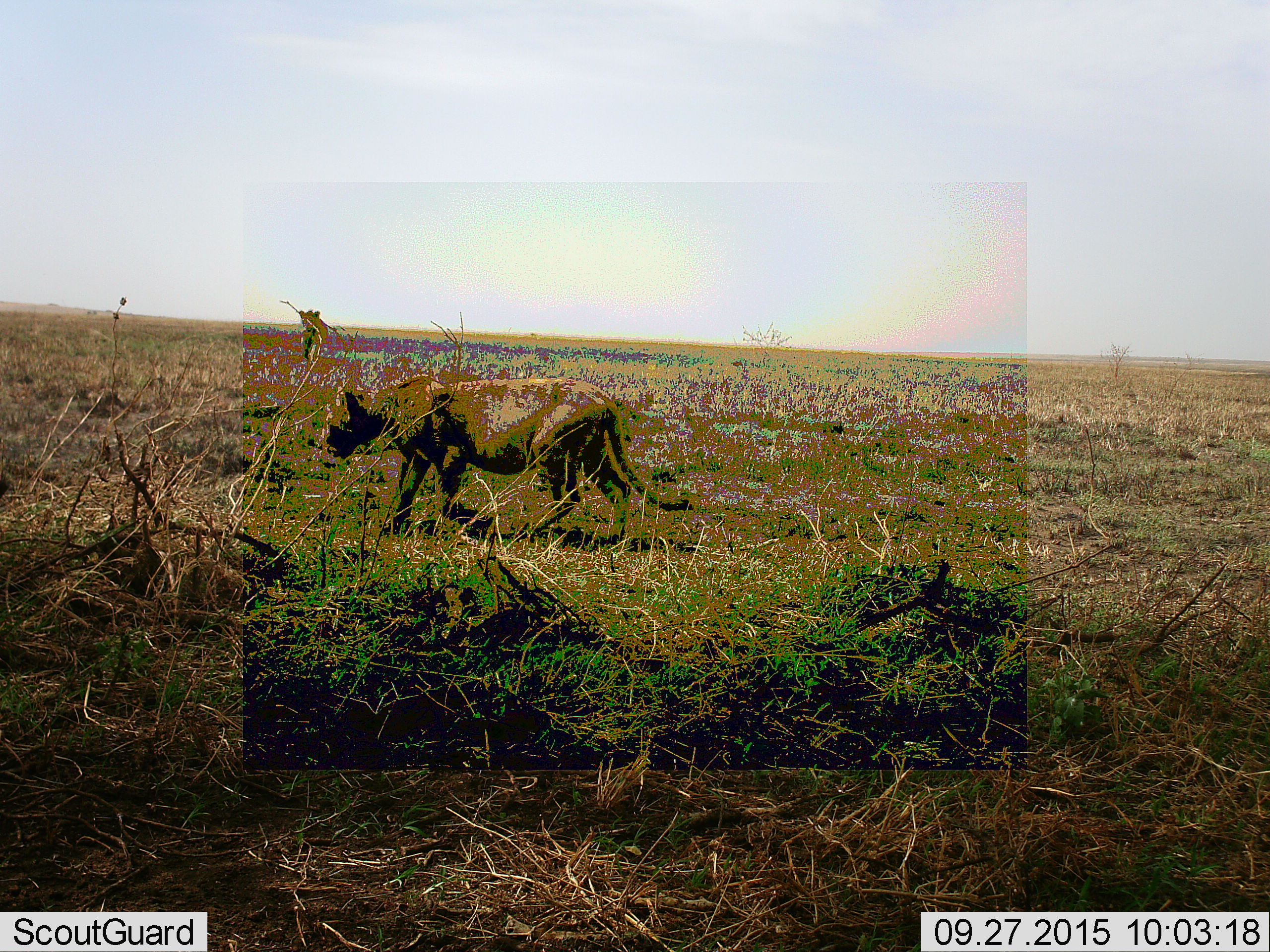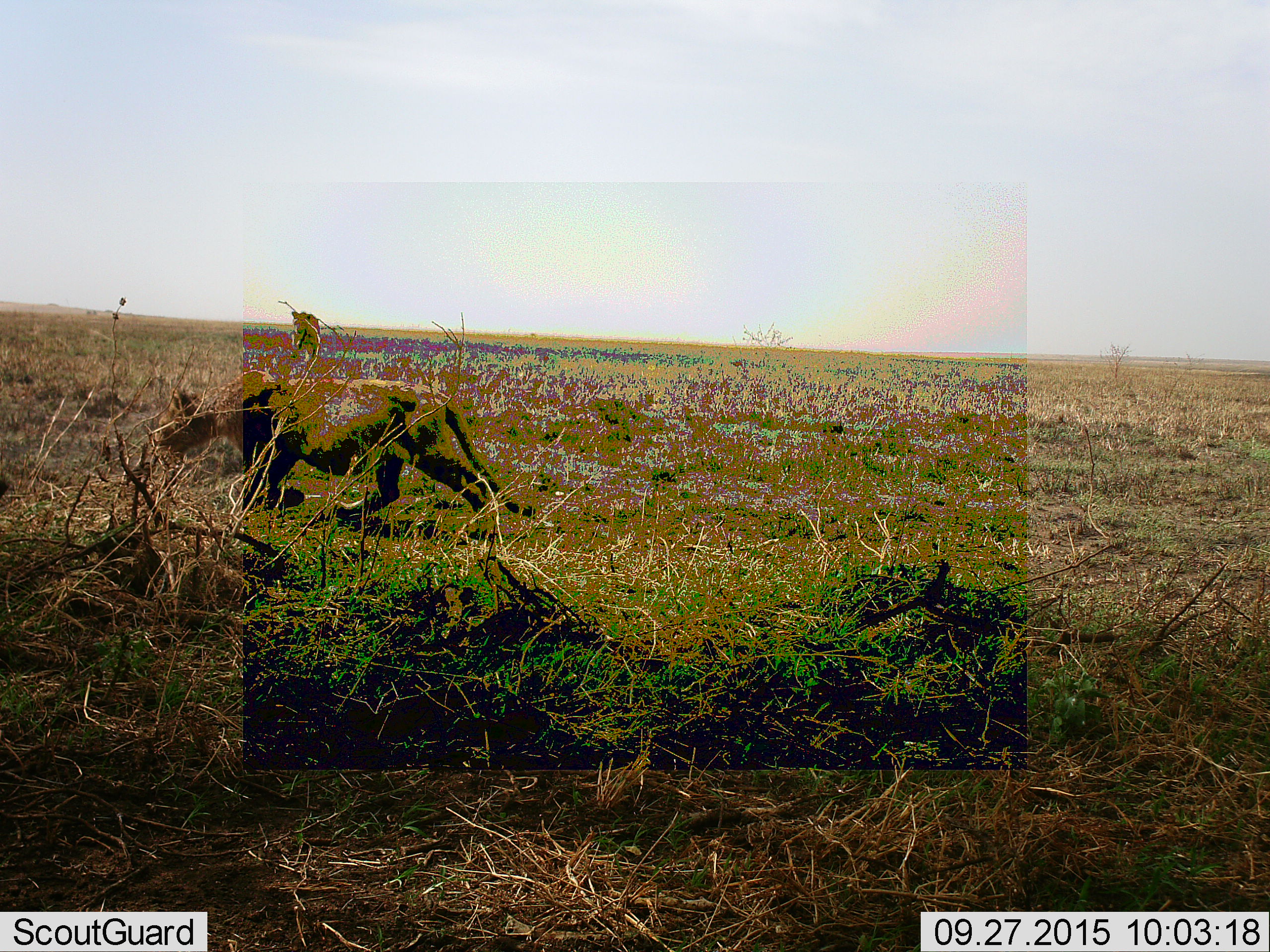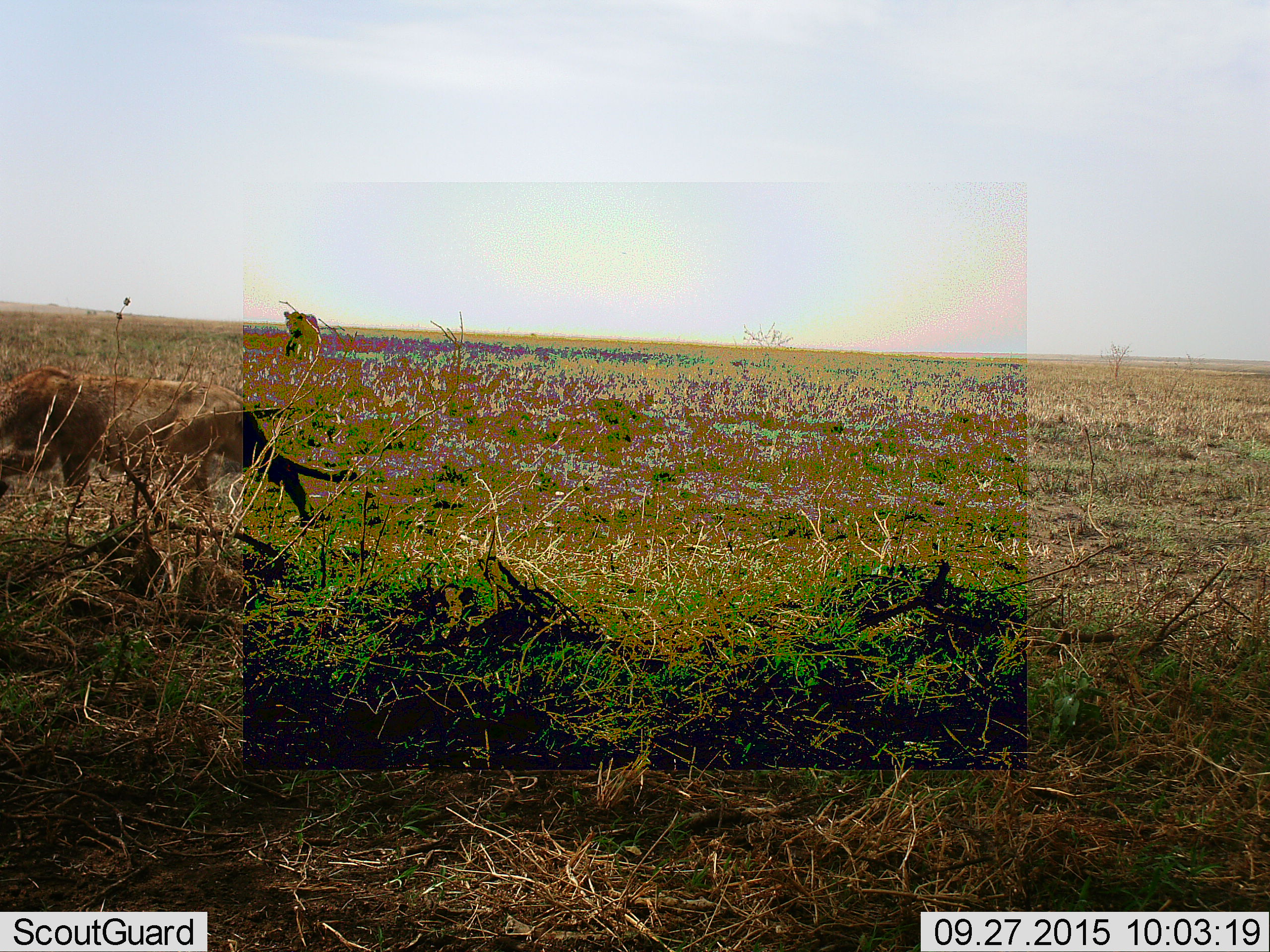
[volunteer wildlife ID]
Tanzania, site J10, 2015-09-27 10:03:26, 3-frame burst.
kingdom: Animalia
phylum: Chordata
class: Mammalia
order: Carnivora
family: Felidae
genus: Panthera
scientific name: Panthera leo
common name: lion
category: lionfemale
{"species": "lionfemale (lion) (Panthera leo)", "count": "1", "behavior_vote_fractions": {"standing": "11%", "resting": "0%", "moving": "100%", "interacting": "0%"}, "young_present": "0%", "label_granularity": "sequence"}